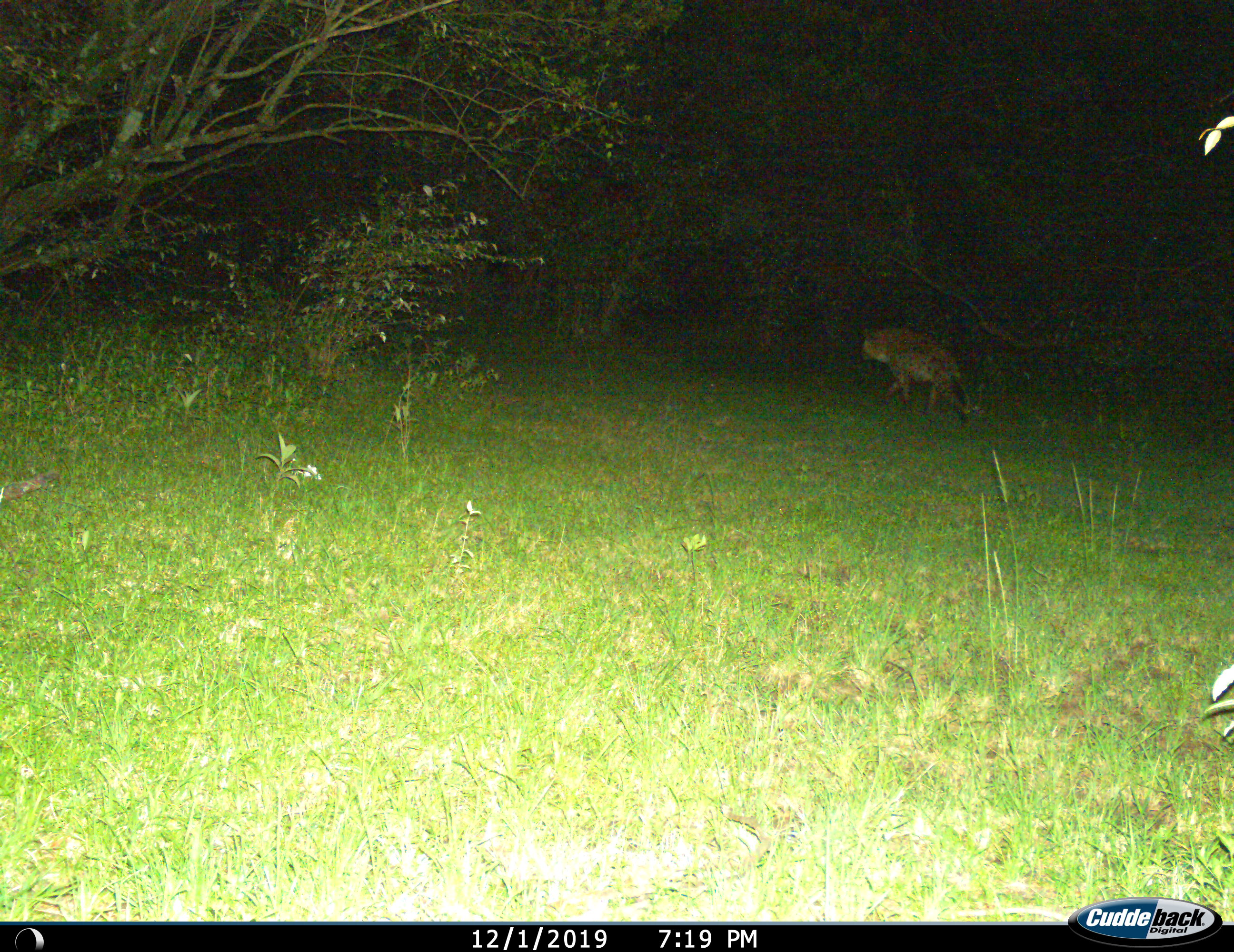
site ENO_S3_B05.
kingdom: Animalia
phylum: Chordata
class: Mammalia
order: Carnivora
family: Hyaenidae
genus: Crocuta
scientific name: Crocuta crocuta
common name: spotted hyena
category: hyenaspotted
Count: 1.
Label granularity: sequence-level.